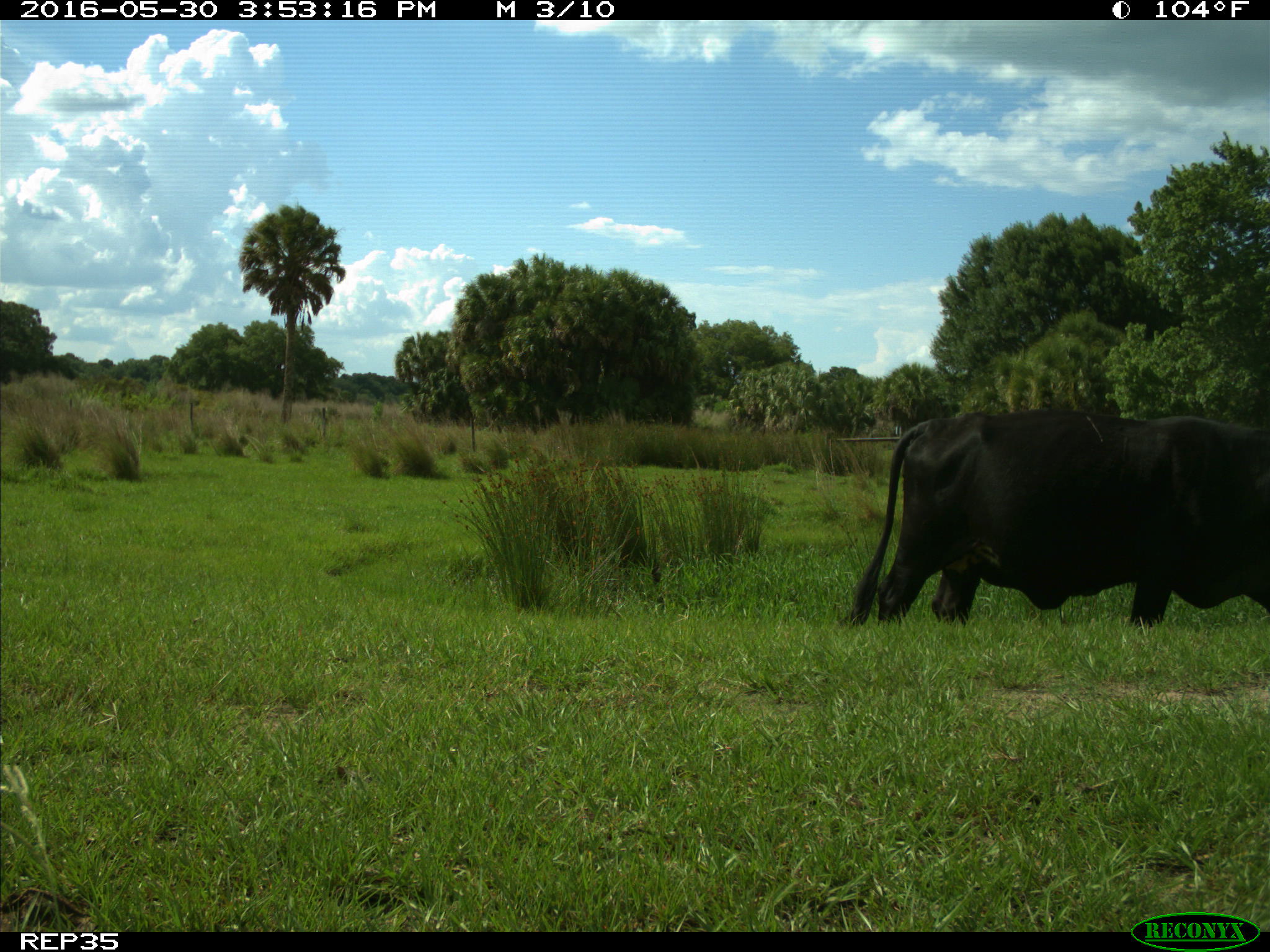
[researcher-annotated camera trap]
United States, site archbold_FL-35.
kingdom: Animalia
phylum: Chordata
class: Mammalia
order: Artiodactyla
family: Bovidae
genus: Bos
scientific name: Bos taurus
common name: domestic cow